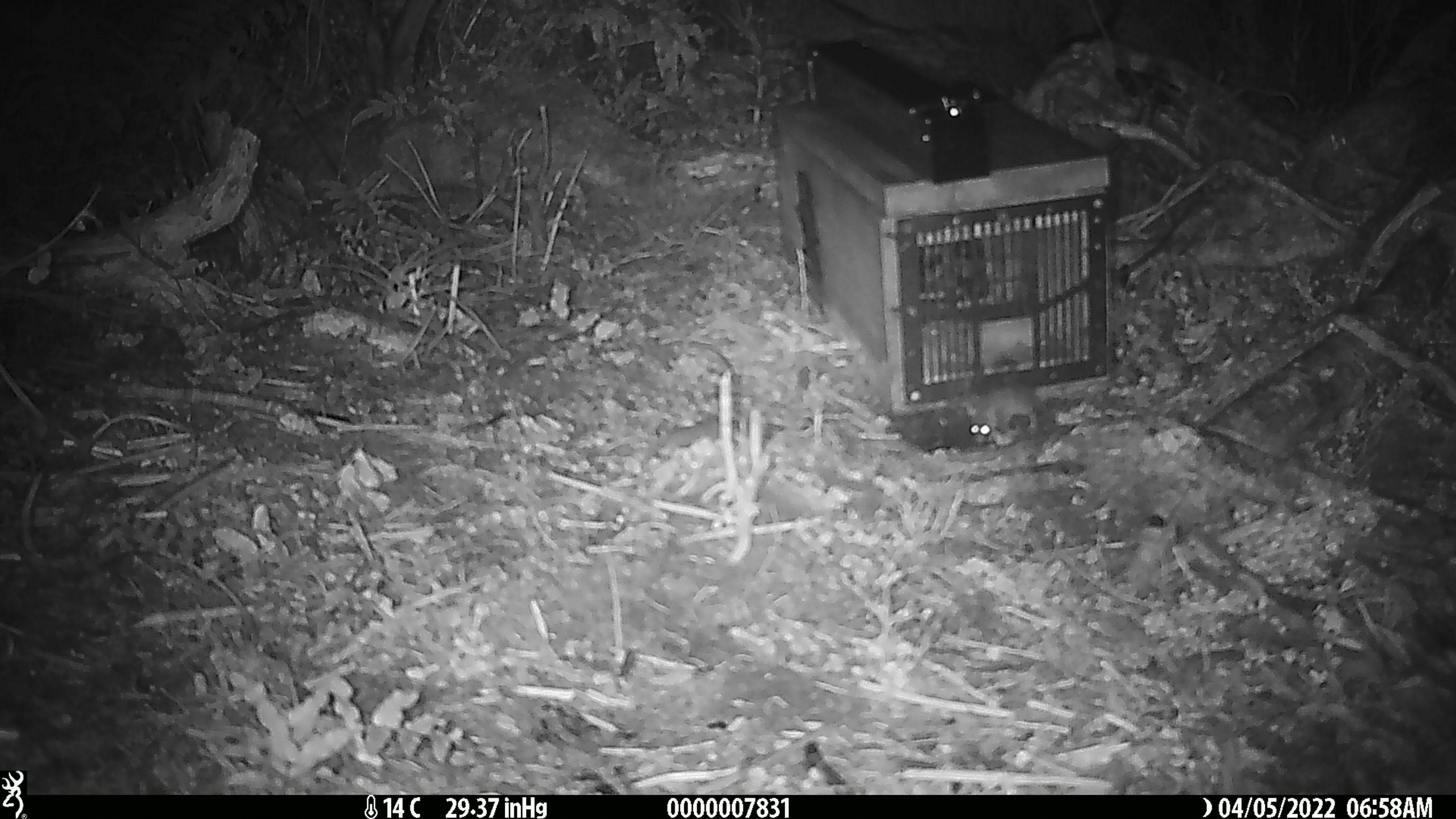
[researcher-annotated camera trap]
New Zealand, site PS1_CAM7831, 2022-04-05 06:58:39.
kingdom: Animalia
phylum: Chordata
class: Mammalia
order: Rodentia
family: Muridae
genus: Mus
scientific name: Mus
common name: mouse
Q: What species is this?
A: Mouse (Mus).